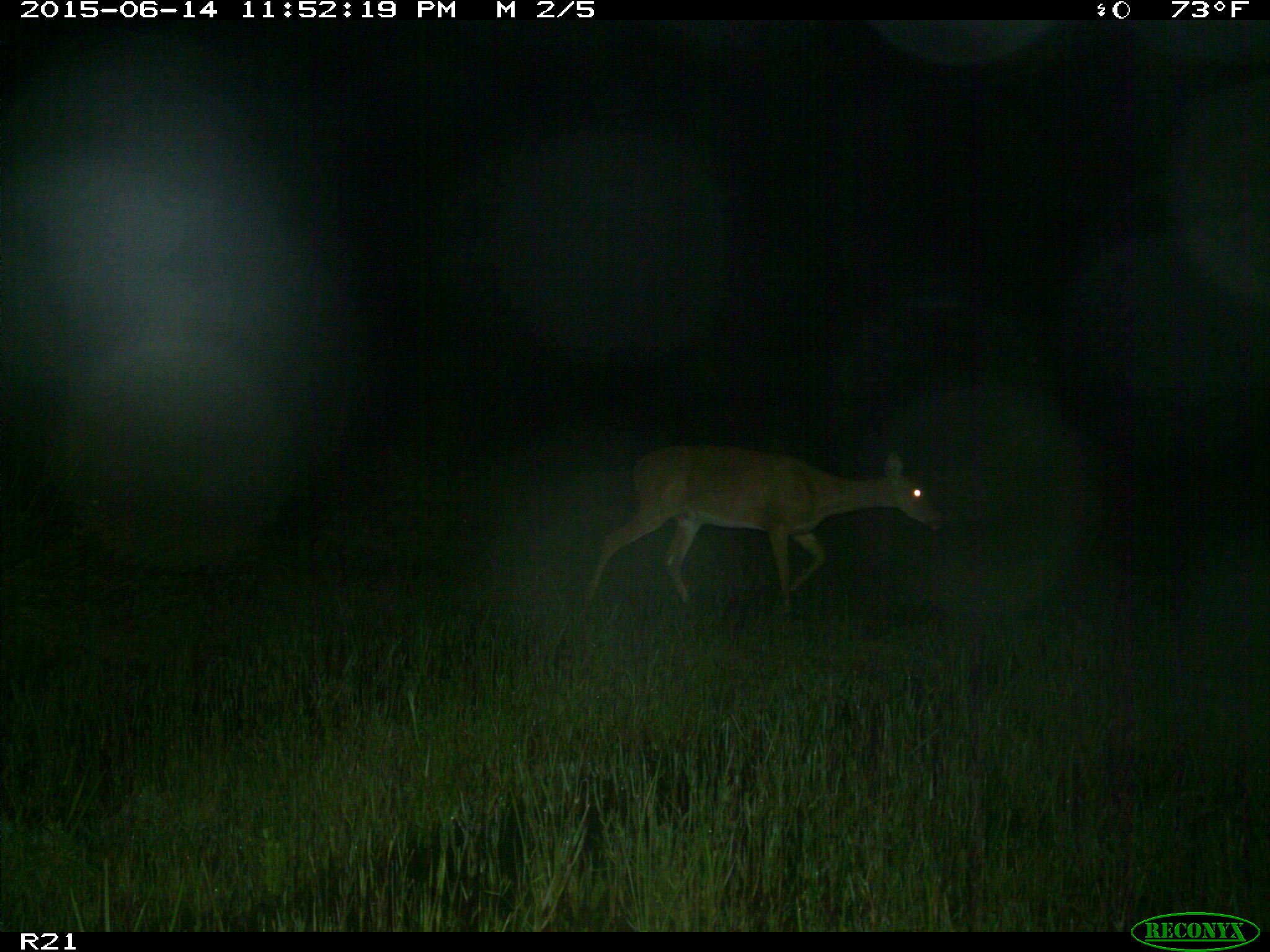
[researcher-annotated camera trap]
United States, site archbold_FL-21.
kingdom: Animalia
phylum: Chordata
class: Mammalia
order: Artiodactyla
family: Cervidae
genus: Odocoileus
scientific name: Odocoileus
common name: deer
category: unidentified deer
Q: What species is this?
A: Unidentified deer (deer) (Odocoileus).